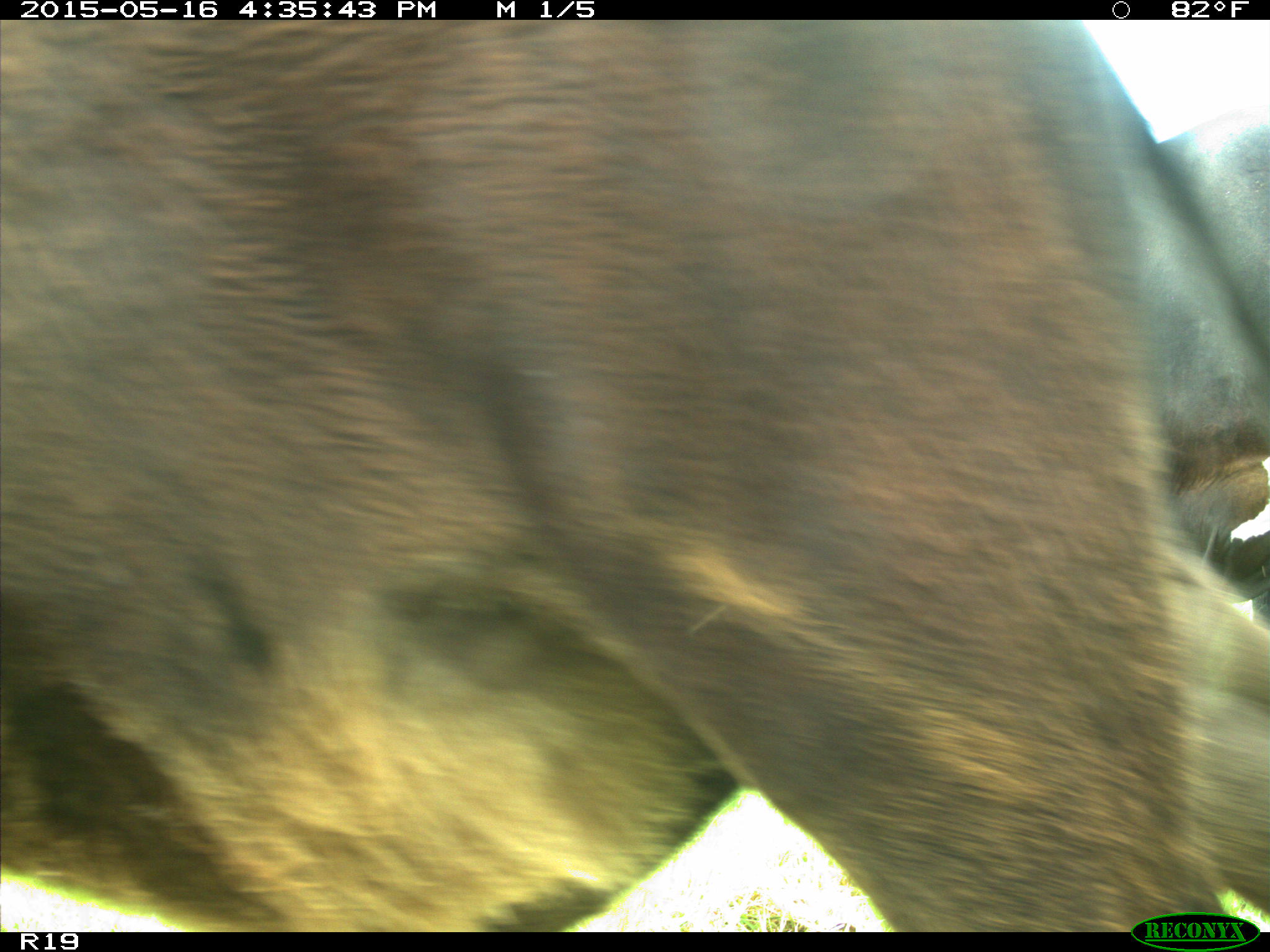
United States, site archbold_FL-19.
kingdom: Animalia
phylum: Chordata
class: Mammalia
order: Artiodactyla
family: Bovidae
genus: Bos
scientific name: Bos taurus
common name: domestic cow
Bos taurus (domestic cow).